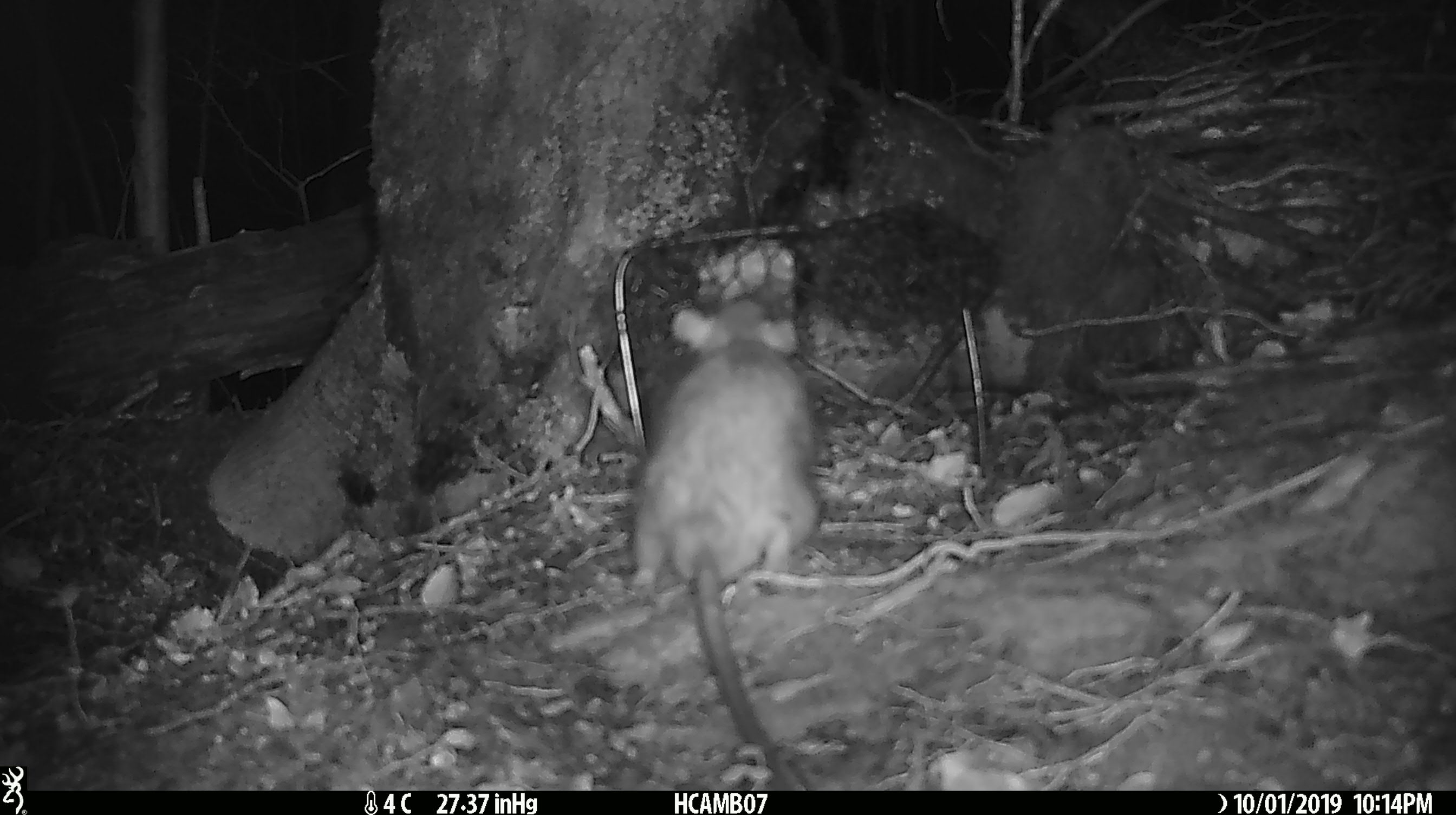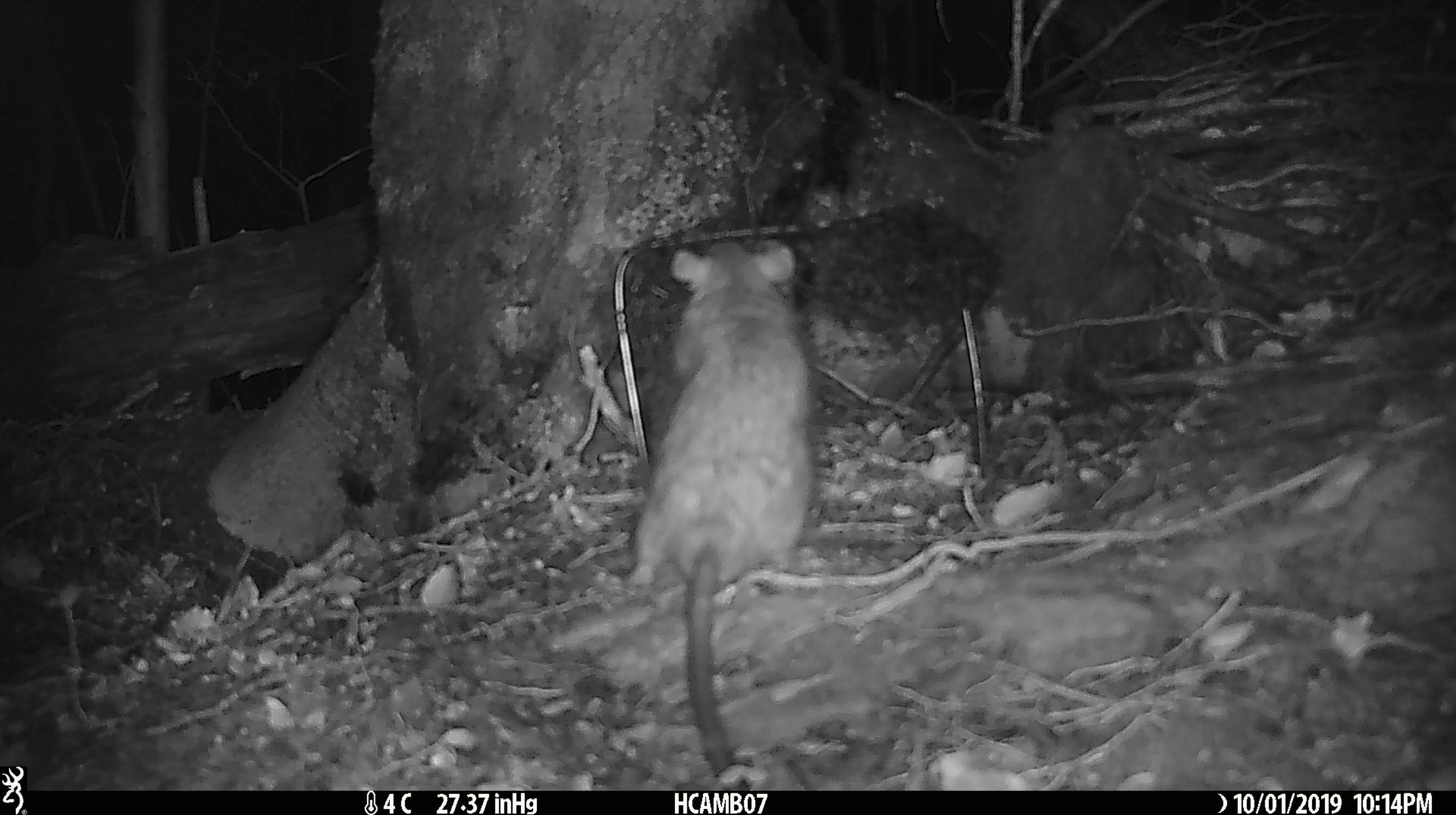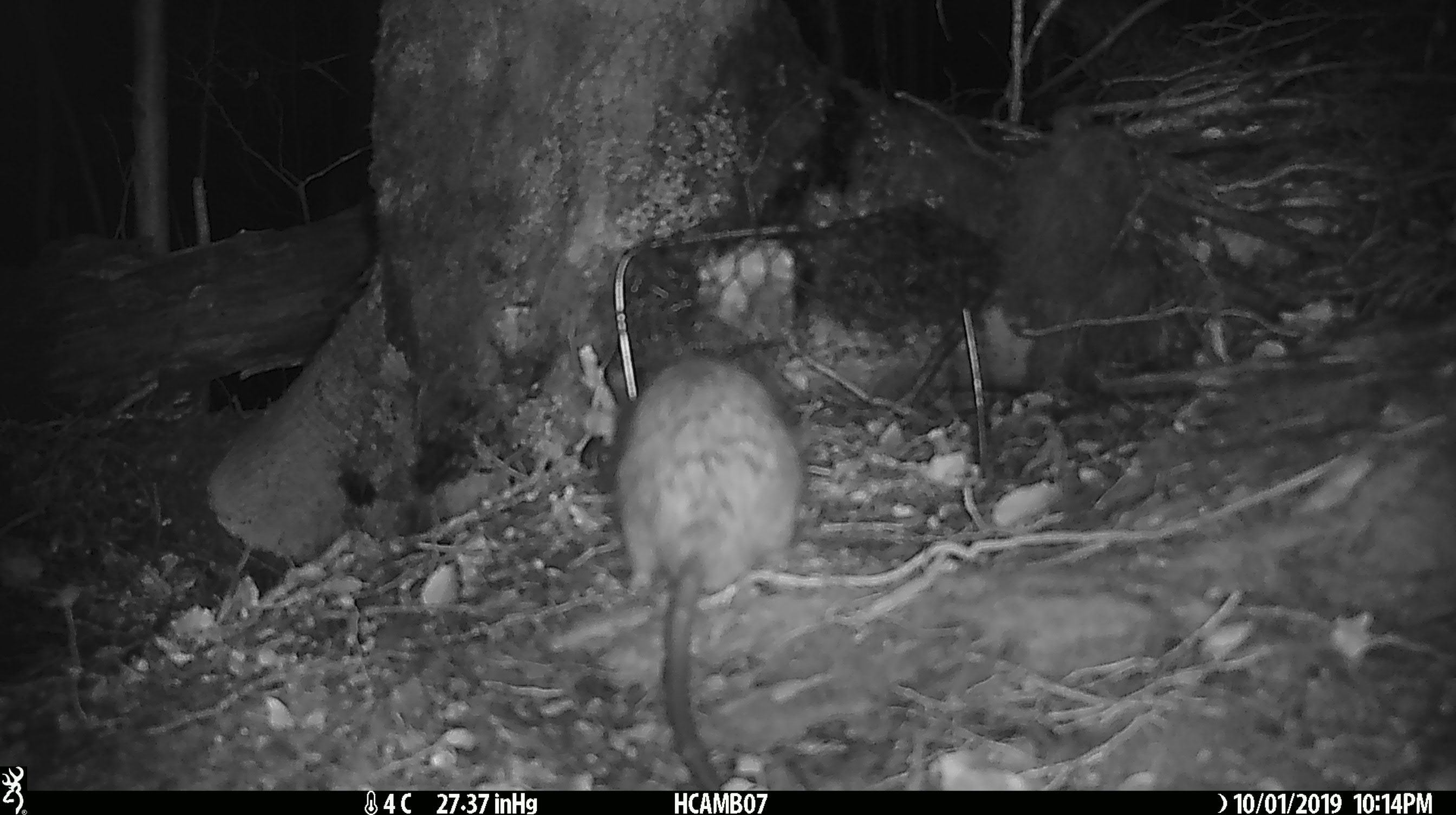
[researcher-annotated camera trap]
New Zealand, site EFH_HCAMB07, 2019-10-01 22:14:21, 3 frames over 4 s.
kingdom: Animalia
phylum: Chordata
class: Mammalia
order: Rodentia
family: Muridae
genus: Rattus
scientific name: Rattus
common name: rat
Rat (Rattus).